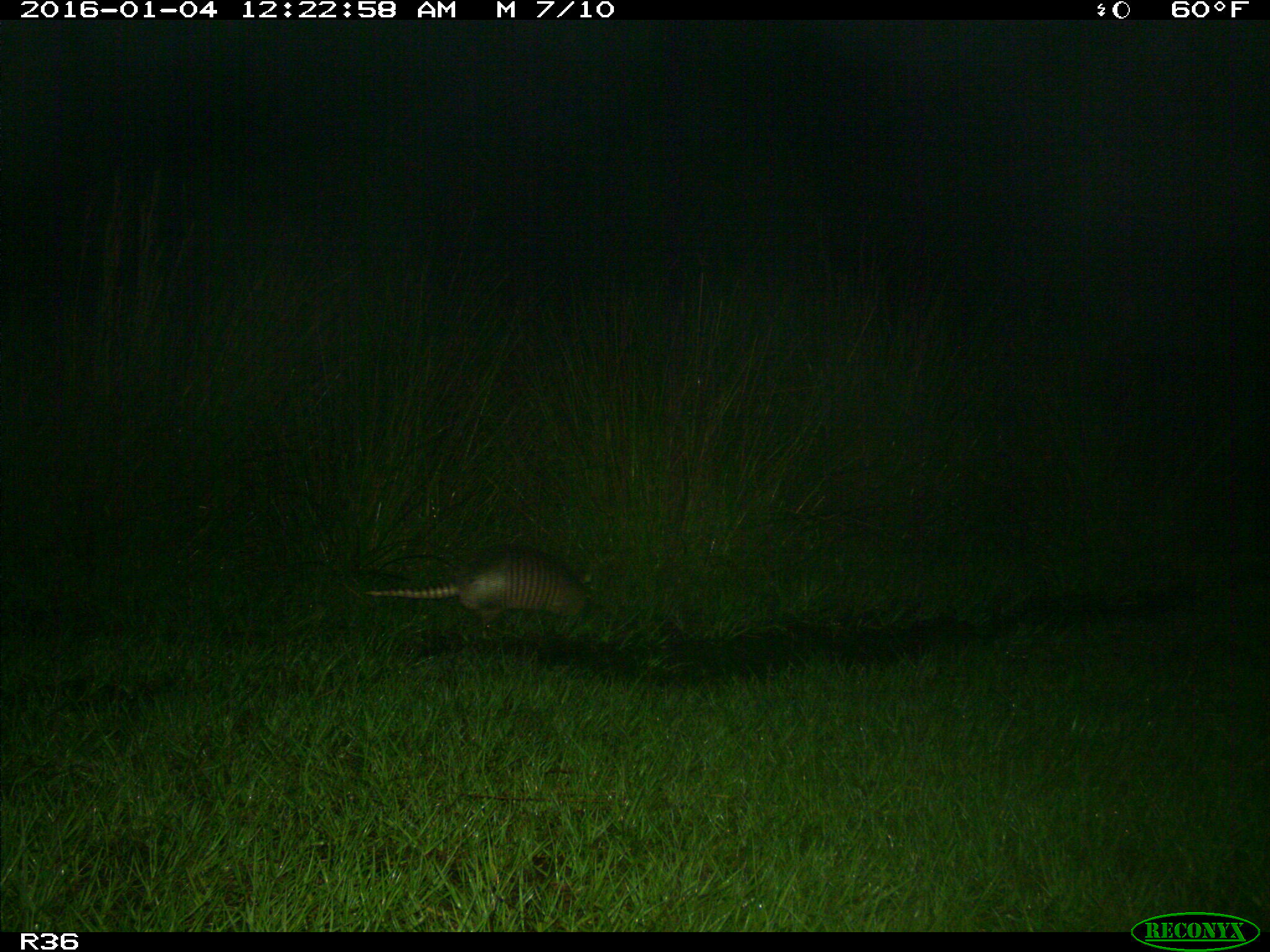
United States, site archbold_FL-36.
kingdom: Animalia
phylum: Chordata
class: Mammalia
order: Cingulata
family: Dasypodidae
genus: Dasypus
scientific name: Dasypus novemcinctus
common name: nine-banded armadillo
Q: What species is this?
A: Dasypus novemcinctus (nine-banded armadillo).